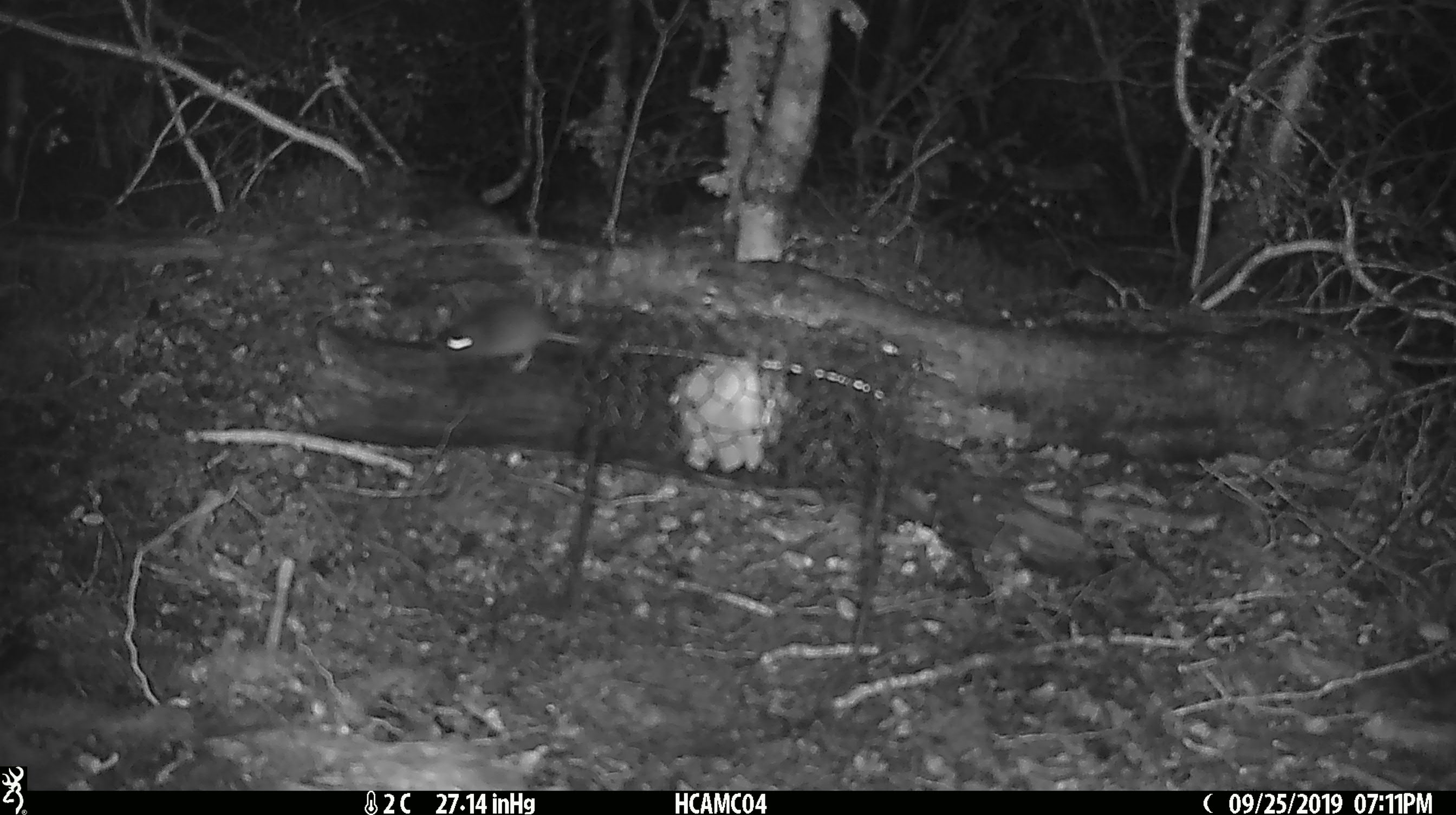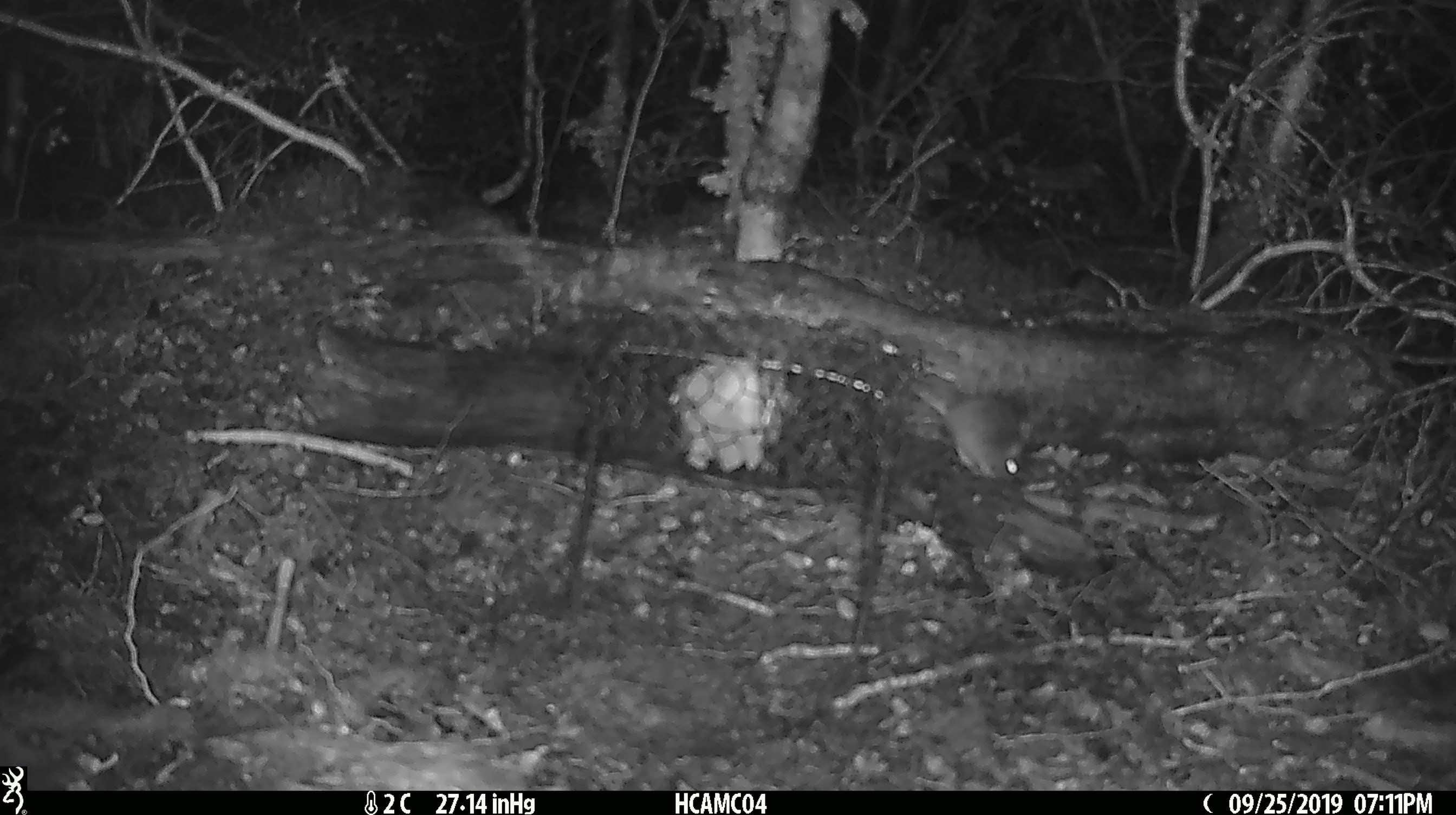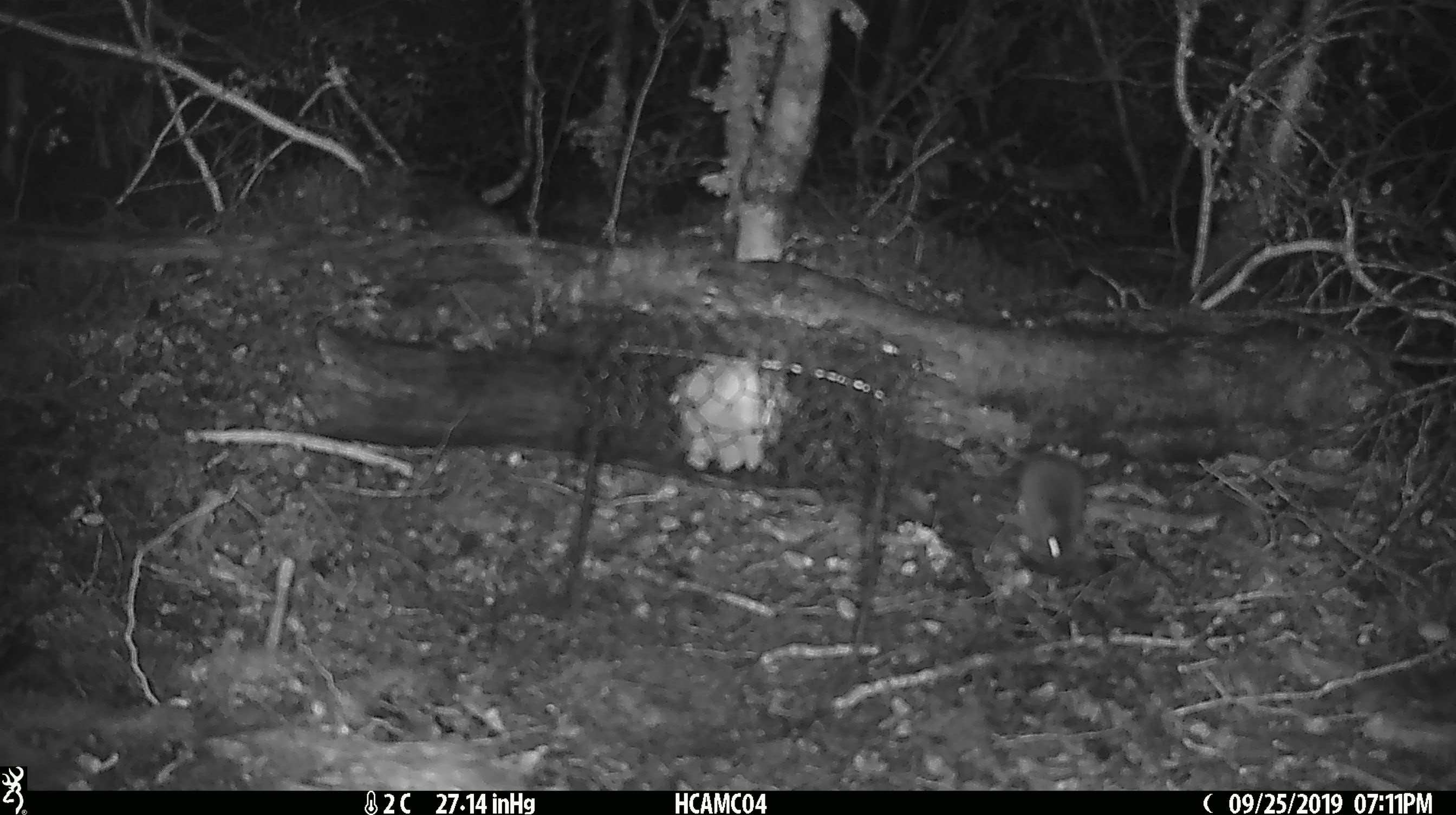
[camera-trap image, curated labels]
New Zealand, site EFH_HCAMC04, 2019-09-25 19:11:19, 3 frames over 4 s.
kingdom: Animalia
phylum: Chordata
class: Mammalia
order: Rodentia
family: Muridae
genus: Mus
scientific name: Mus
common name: mouse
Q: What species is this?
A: Mouse (Mus).